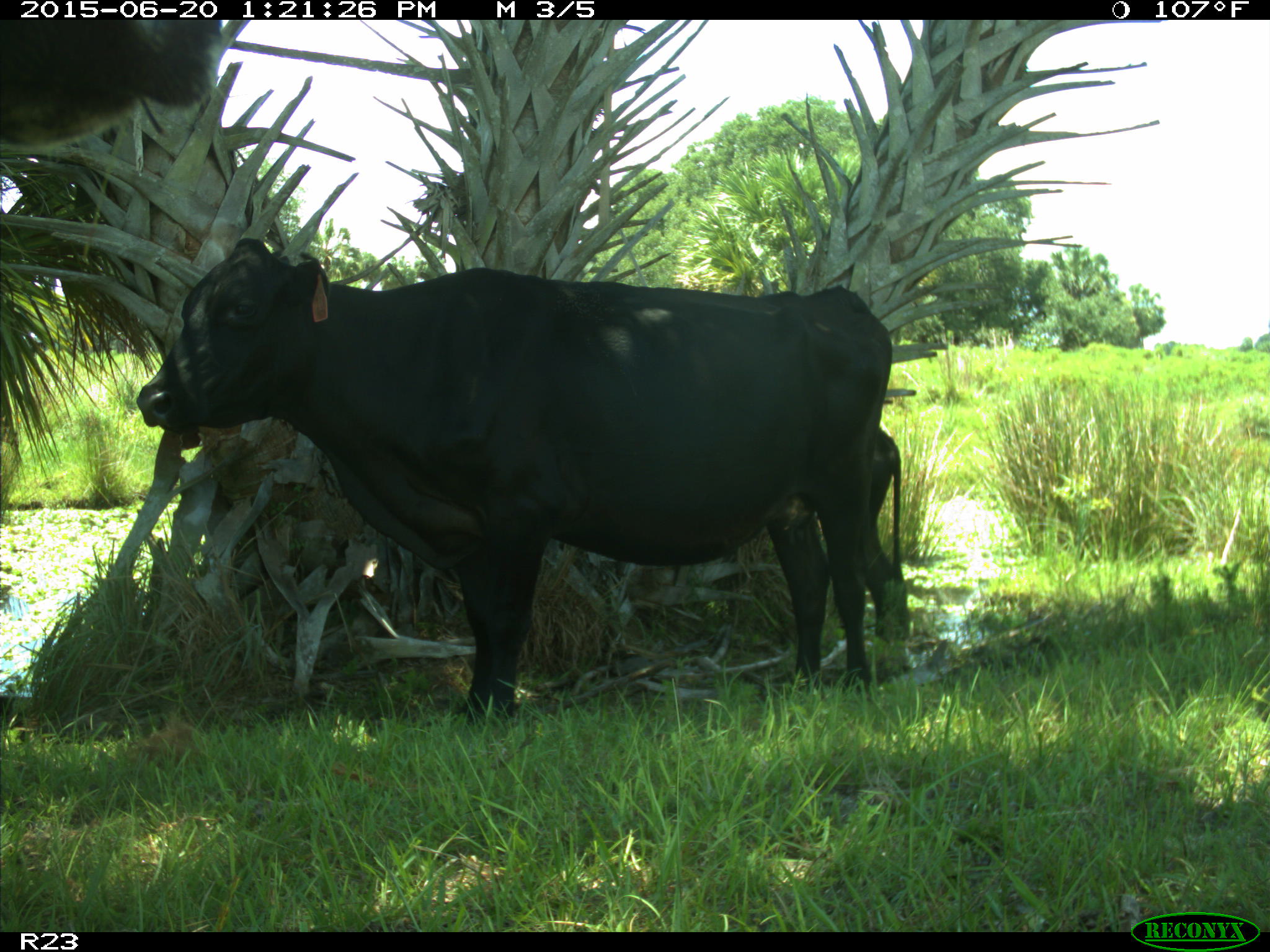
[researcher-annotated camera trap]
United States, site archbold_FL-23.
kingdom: Animalia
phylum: Chordata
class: Mammalia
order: Artiodactyla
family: Bovidae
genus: Bos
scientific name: Bos taurus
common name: domestic cow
Bos taurus (domestic cow).